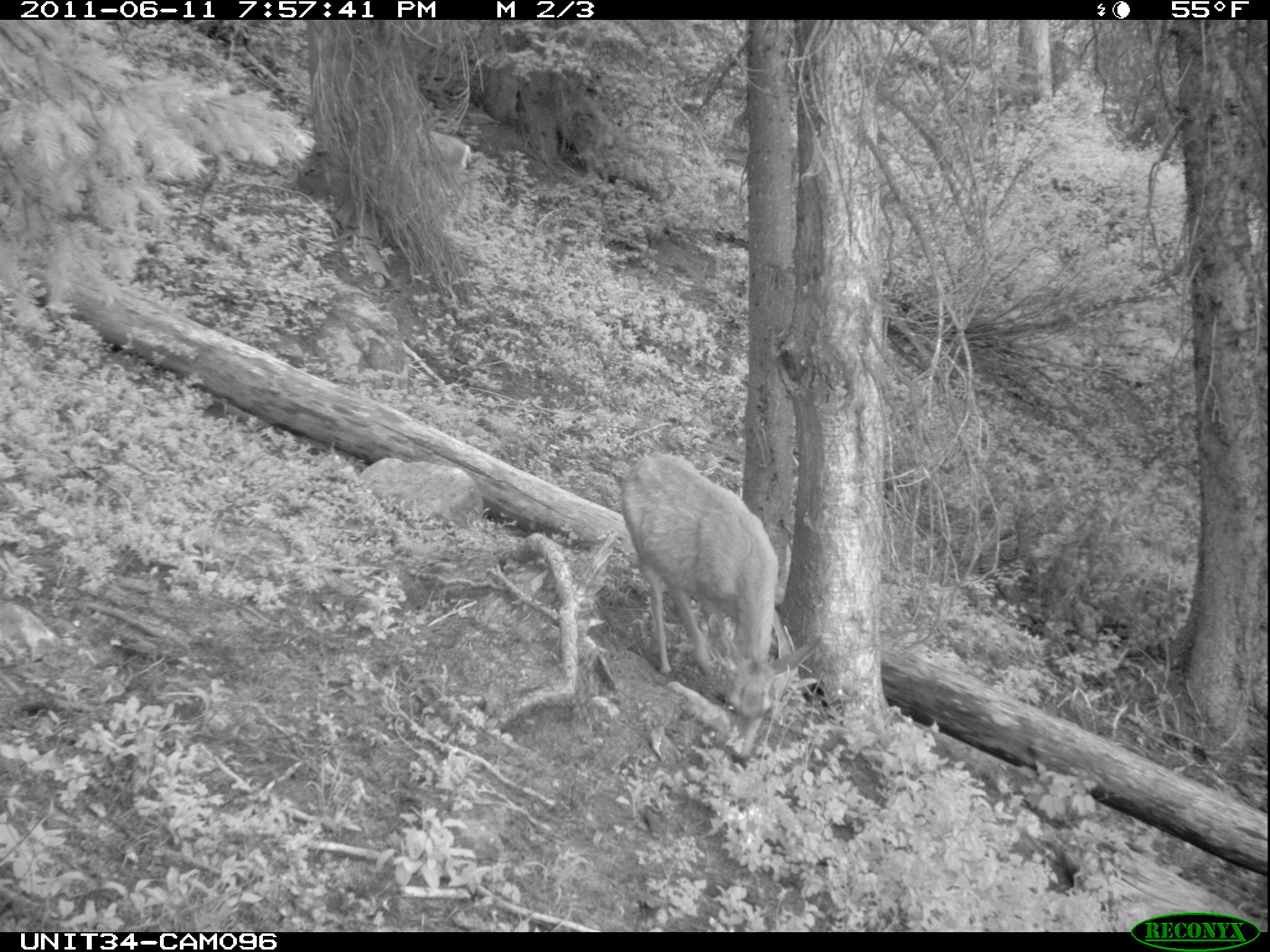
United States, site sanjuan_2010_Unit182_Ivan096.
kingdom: Animalia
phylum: Chordata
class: Mammalia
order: Artiodactyla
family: Cervidae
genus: Odocoileus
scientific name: Odocoileus hemionus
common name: mule deer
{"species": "Odocoileus hemionus (mule deer)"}